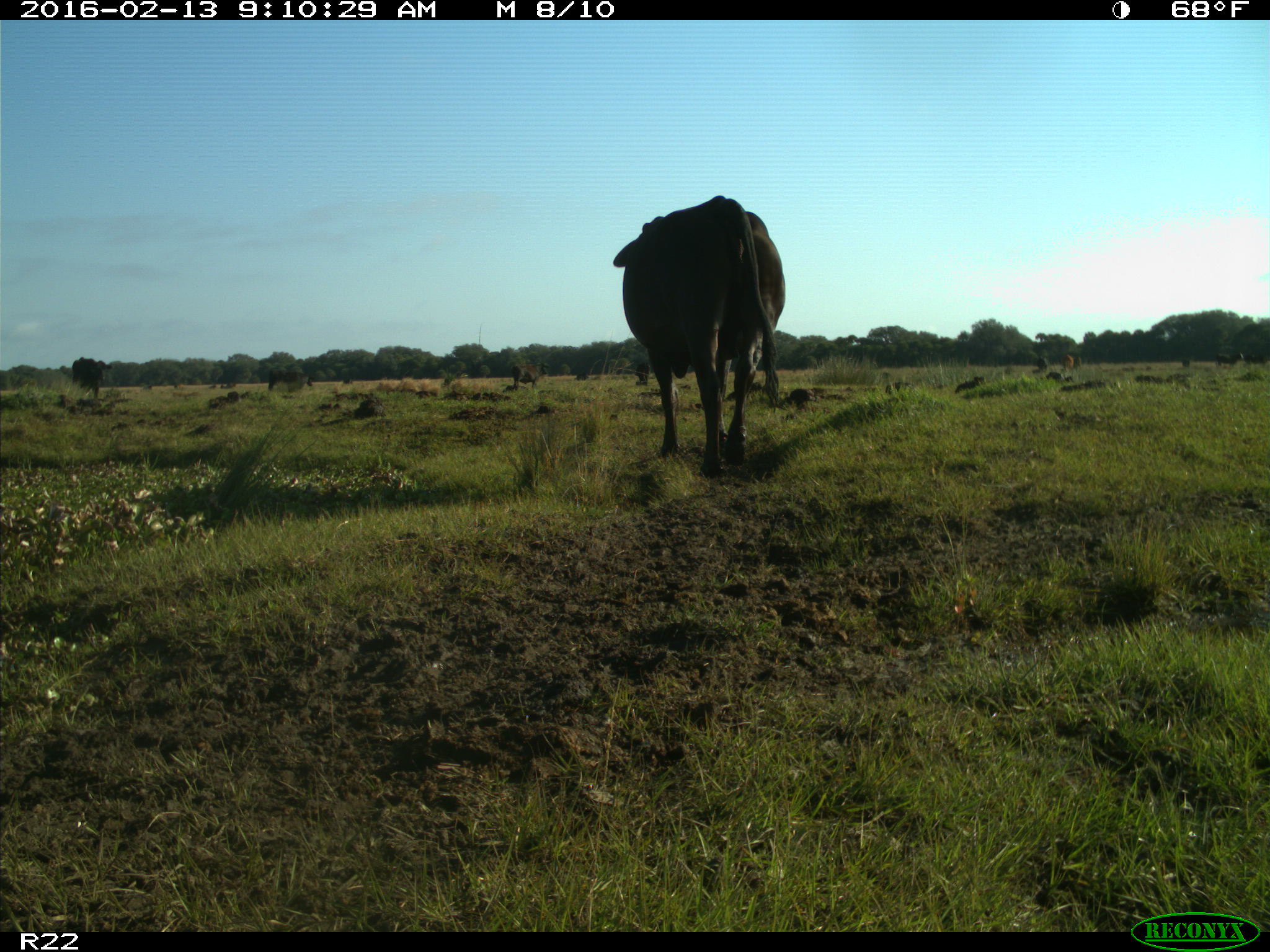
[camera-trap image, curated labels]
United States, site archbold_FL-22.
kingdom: Animalia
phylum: Chordata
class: Mammalia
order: Artiodactyla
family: Bovidae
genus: Bos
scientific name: Bos taurus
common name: domestic cow